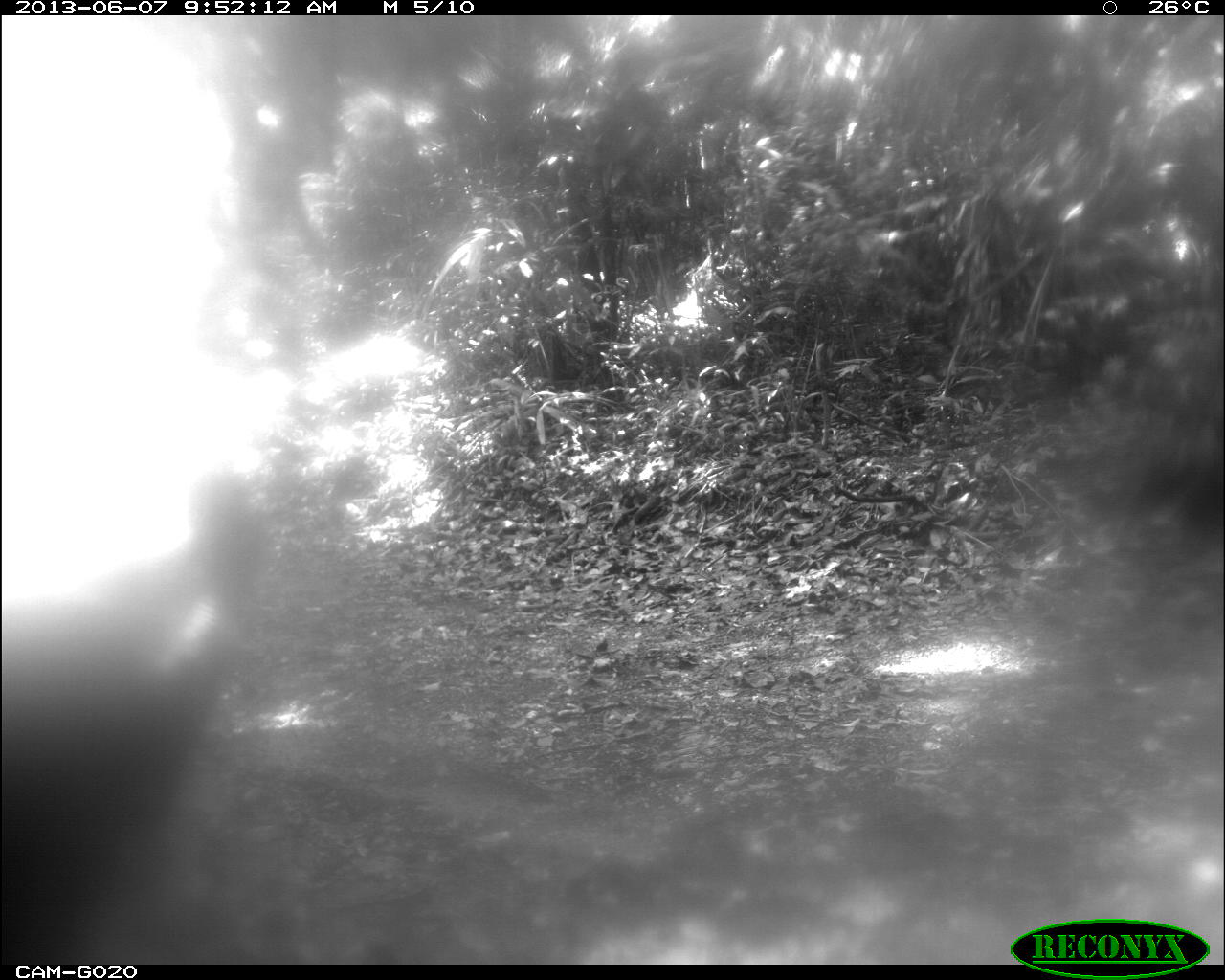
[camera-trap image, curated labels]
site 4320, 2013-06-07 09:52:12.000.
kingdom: Animalia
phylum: Chordata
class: Aves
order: Galliformes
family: Cracidae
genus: Penelope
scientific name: Penelope purpurascens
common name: crested guan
Penelope purpurascens (crested guan), count 1.